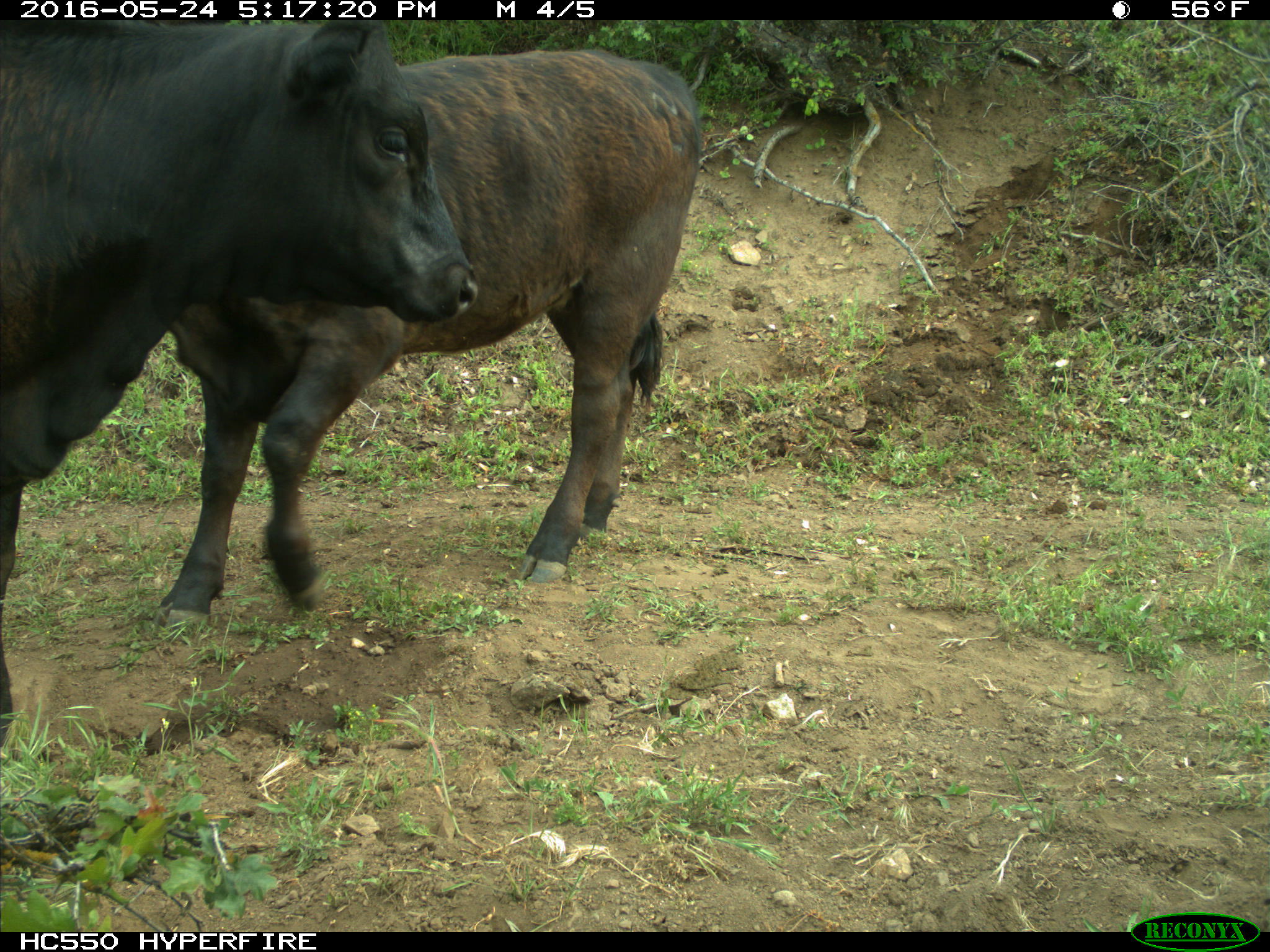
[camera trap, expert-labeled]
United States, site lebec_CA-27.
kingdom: Animalia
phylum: Chordata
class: Mammalia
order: Artiodactyla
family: Bovidae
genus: Bos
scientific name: Bos taurus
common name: domestic cow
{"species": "Bos taurus (domestic cow)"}